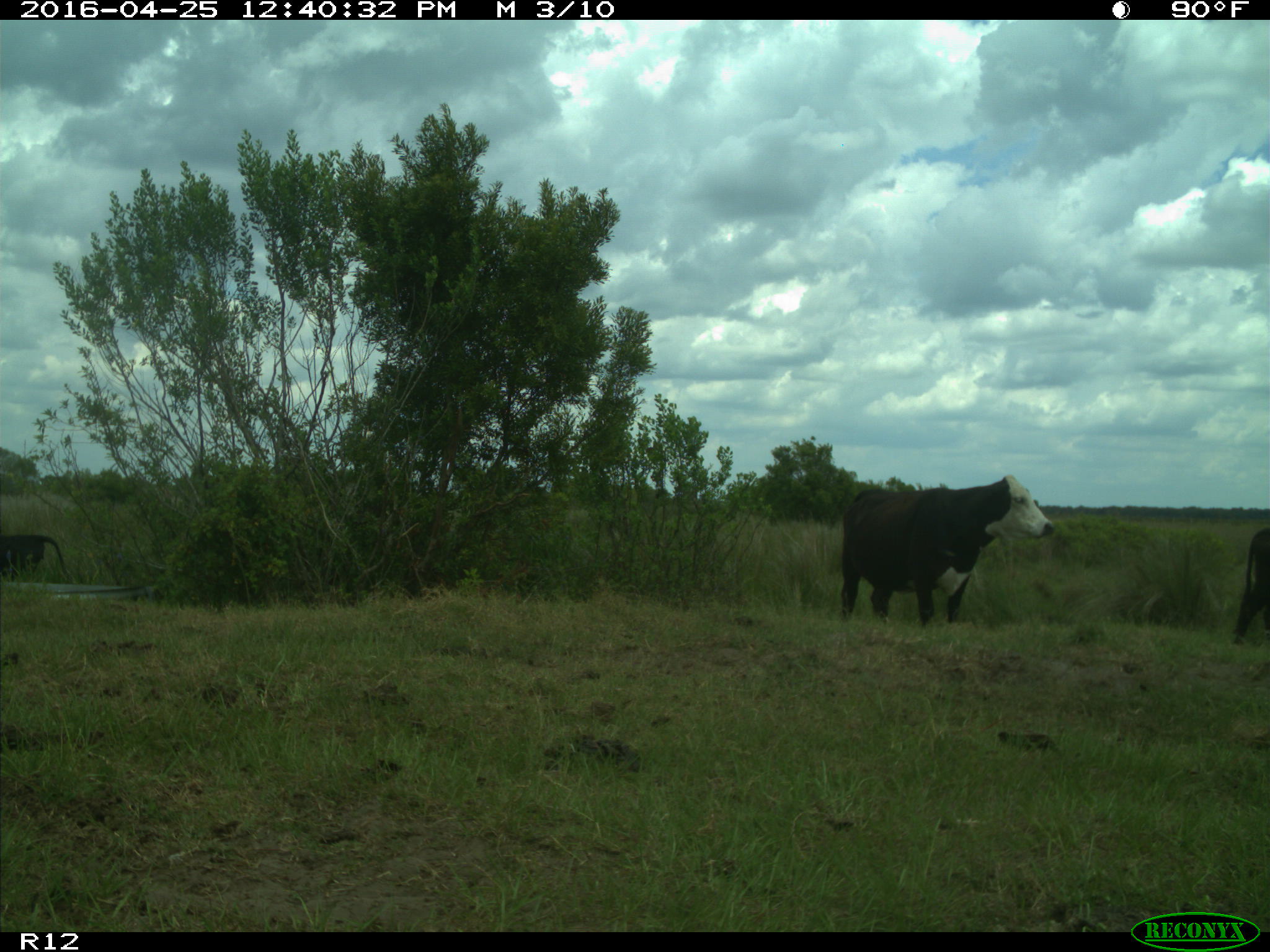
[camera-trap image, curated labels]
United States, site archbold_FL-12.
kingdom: Animalia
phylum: Chordata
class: Mammalia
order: Artiodactyla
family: Bovidae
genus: Bos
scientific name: Bos taurus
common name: domestic cow